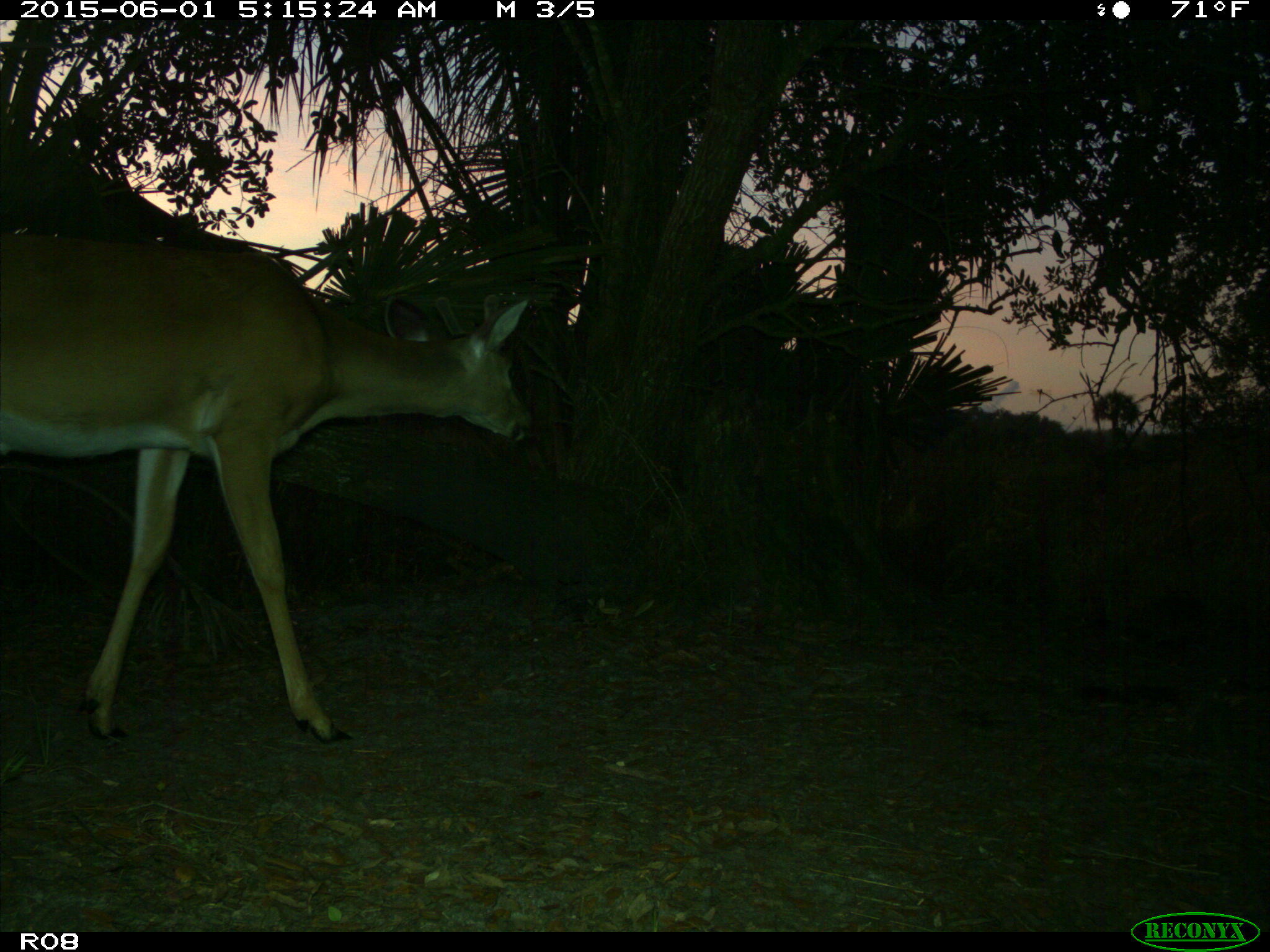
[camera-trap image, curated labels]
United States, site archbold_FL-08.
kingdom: Animalia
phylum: Chordata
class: Mammalia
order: Artiodactyla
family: Cervidae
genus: Odocoileus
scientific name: Odocoileus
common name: deer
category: unidentified deer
Unidentified deer (deer) (Odocoileus).